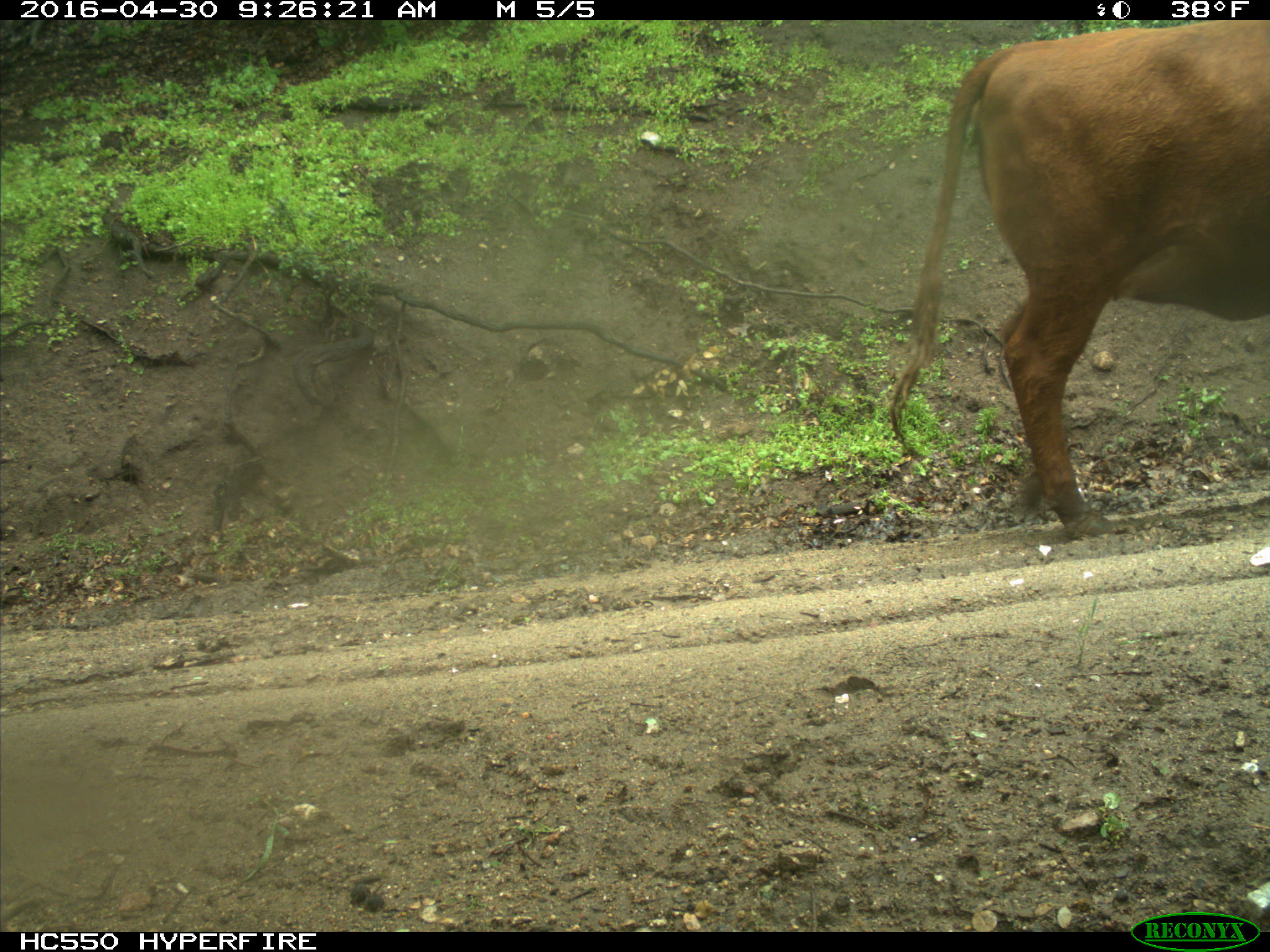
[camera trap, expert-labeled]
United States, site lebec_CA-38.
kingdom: Animalia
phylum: Chordata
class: Mammalia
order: Artiodactyla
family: Bovidae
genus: Bos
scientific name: Bos taurus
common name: domestic cow